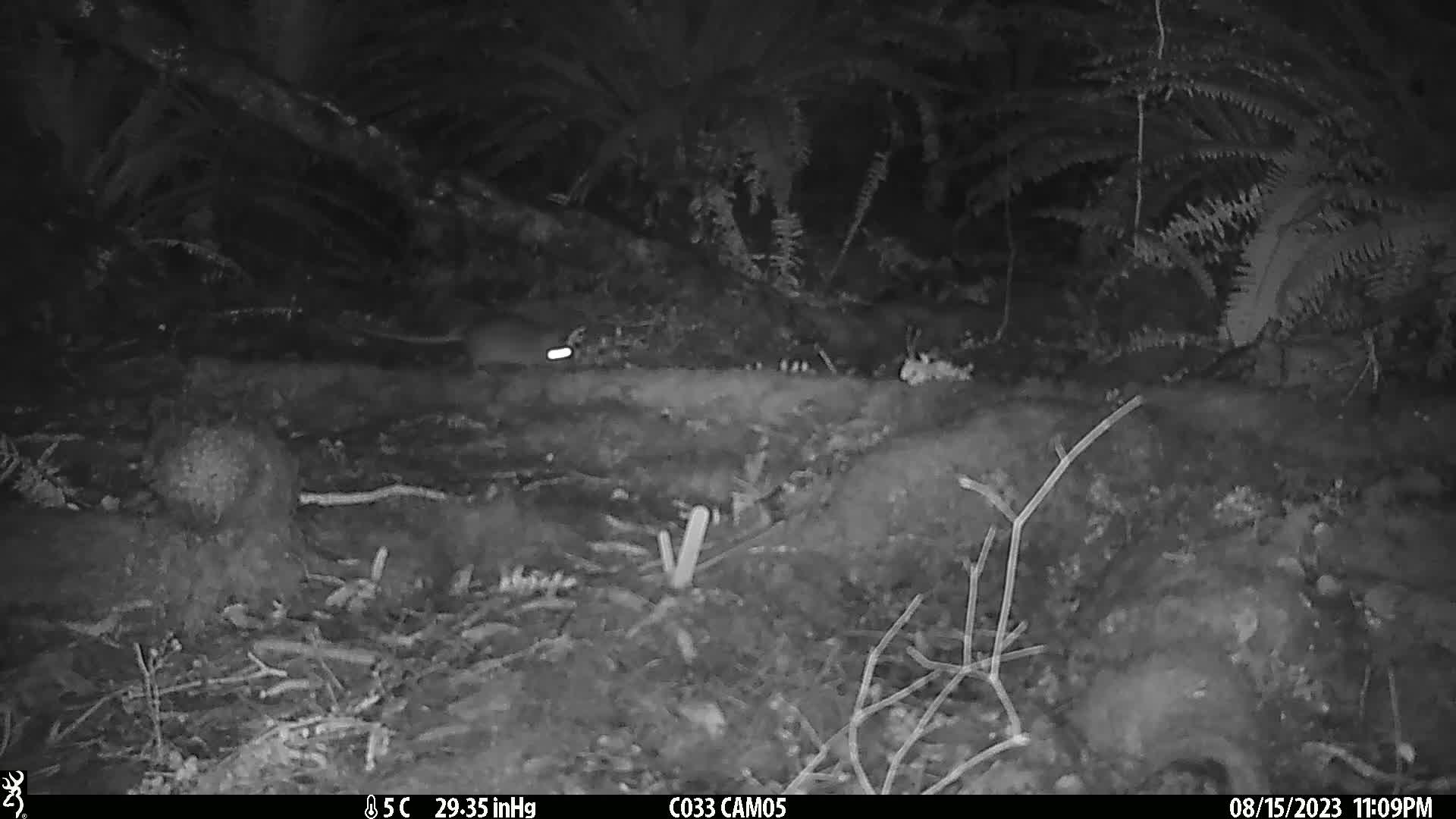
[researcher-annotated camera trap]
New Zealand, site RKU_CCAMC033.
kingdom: Animalia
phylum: Chordata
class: Mammalia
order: Rodentia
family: Muridae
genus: Rattus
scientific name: Rattus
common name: rat